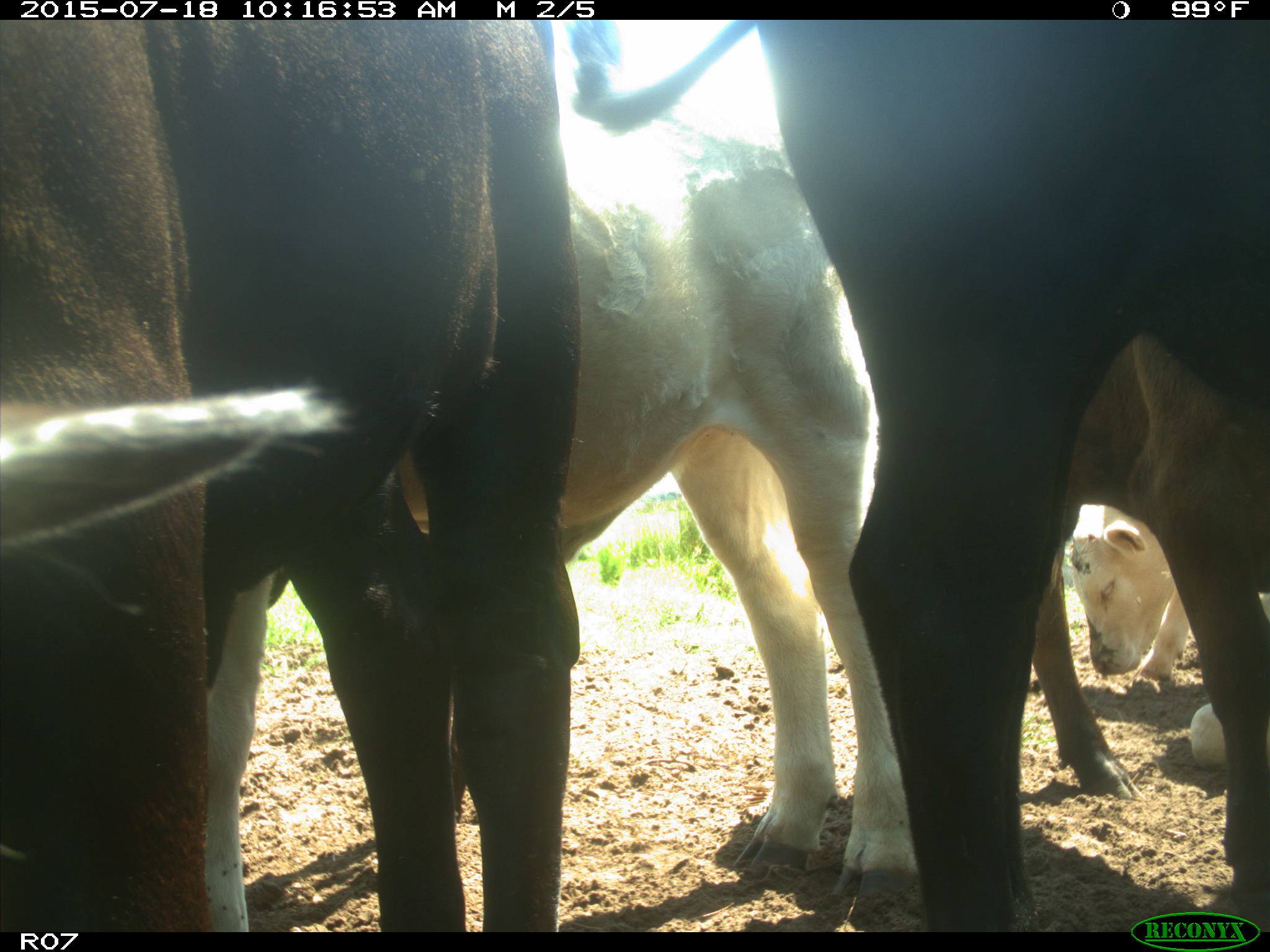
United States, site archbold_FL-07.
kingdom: Animalia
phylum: Chordata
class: Mammalia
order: Artiodactyla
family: Bovidae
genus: Bos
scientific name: Bos taurus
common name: domestic cow